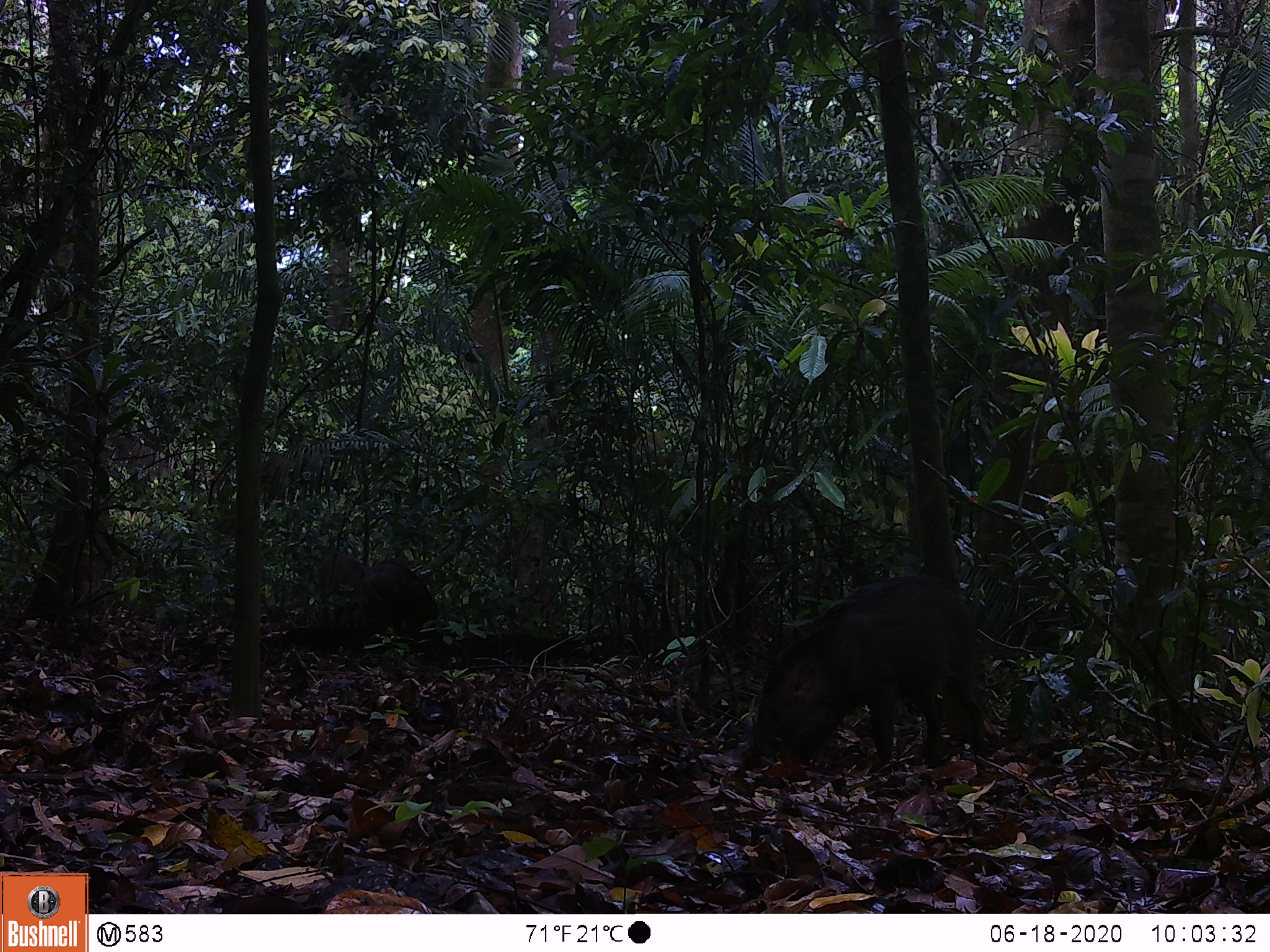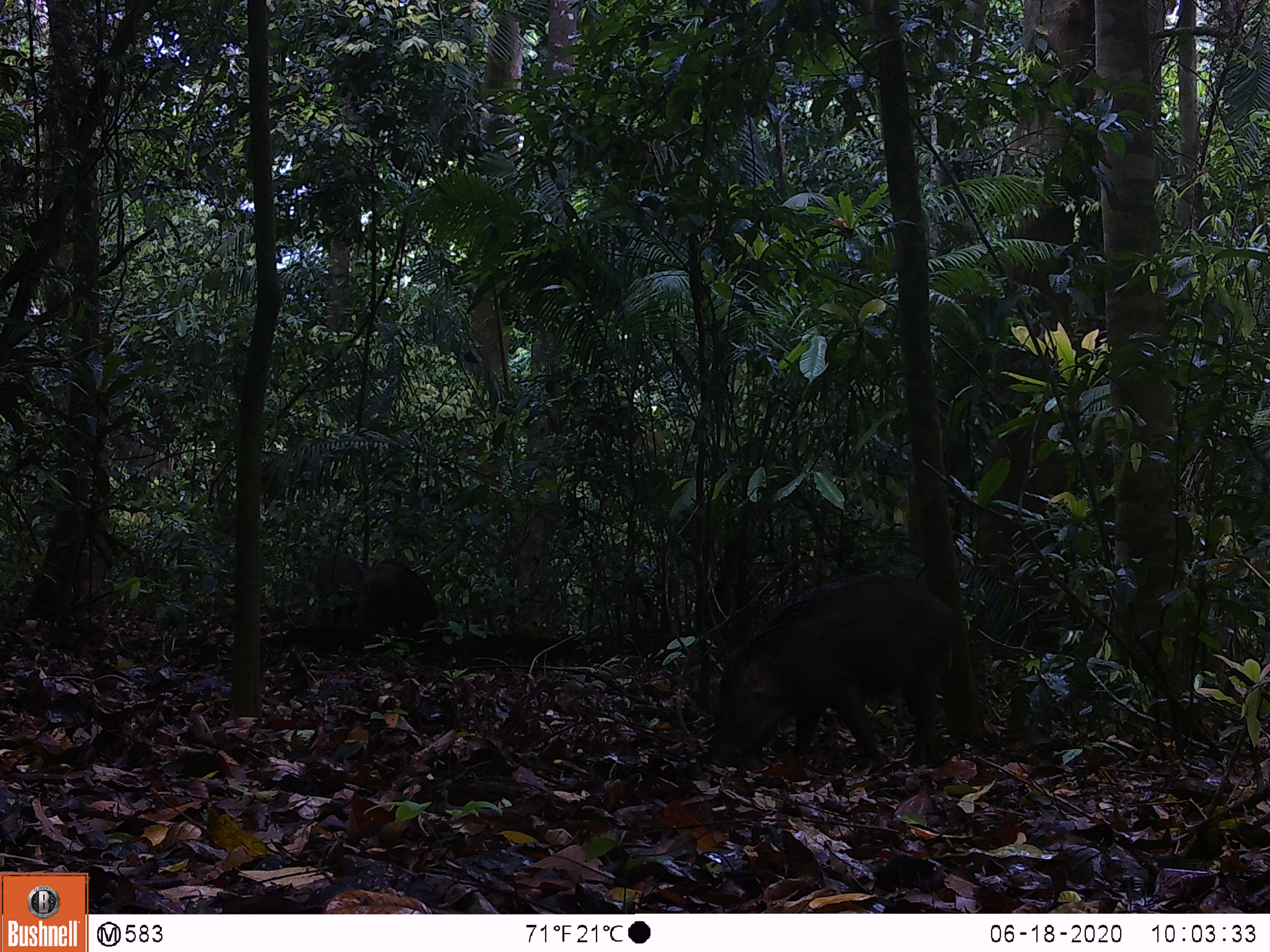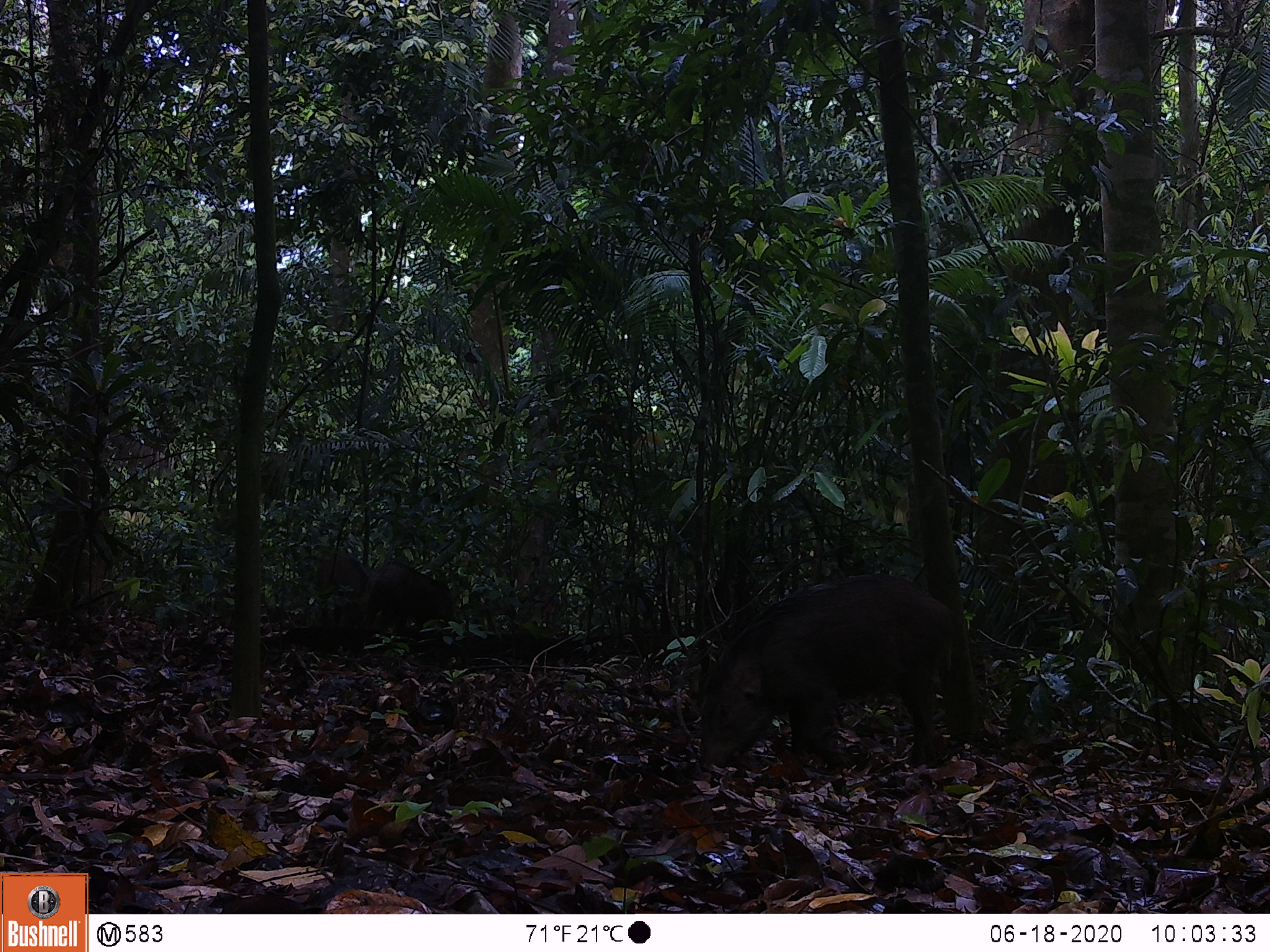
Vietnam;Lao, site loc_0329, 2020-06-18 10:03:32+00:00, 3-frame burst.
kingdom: Animalia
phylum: Chordata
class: Mammalia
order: Artiodactyla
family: Suidae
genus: Sus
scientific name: Sus scrofa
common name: eurasian wild pig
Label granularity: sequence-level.